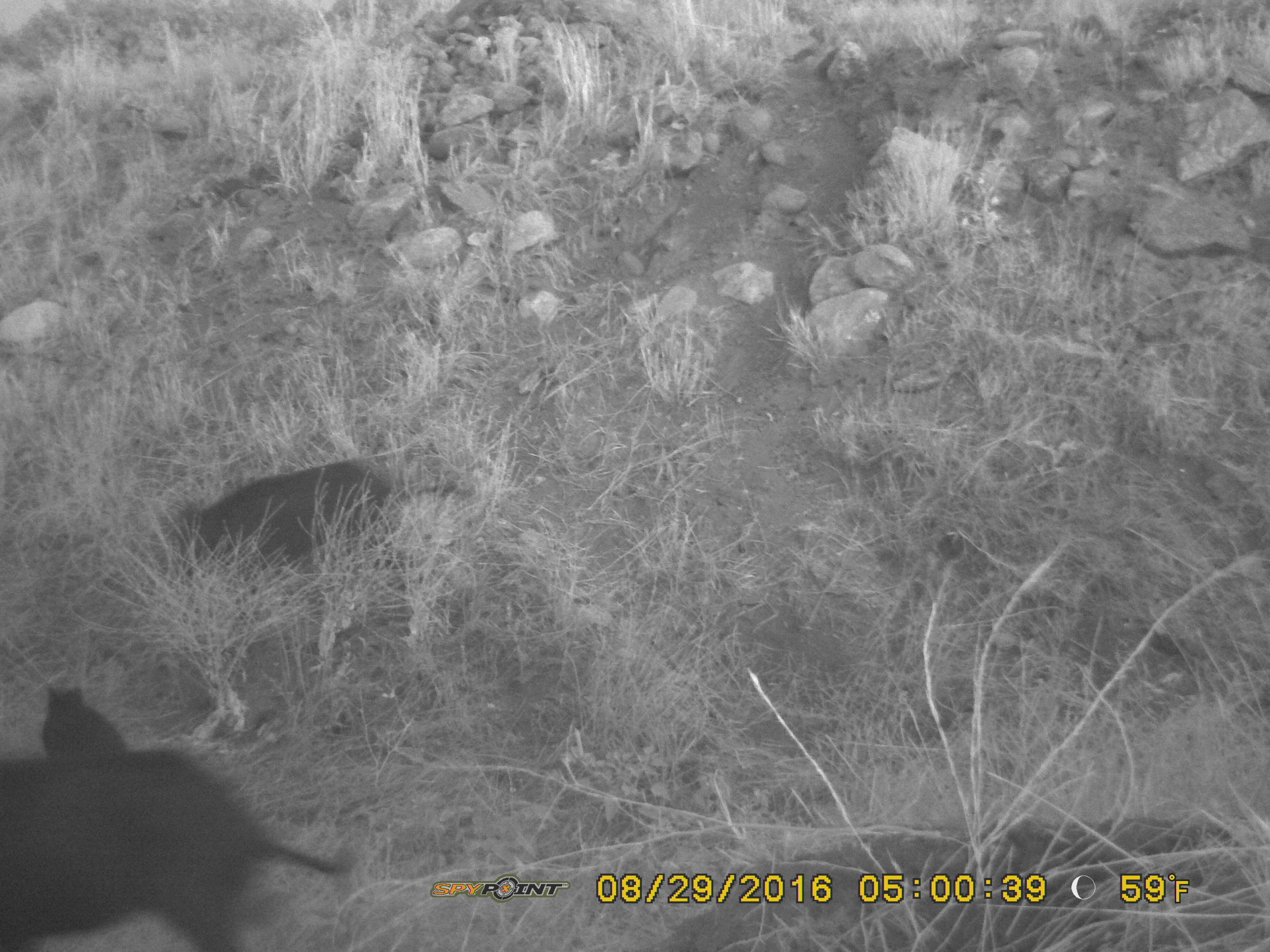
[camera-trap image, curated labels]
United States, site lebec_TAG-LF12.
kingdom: Animalia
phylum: Chordata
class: Mammalia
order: Artiodactyla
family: Suidae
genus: Sus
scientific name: Sus scrofa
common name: wild boar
Sus scrofa (wild boar).